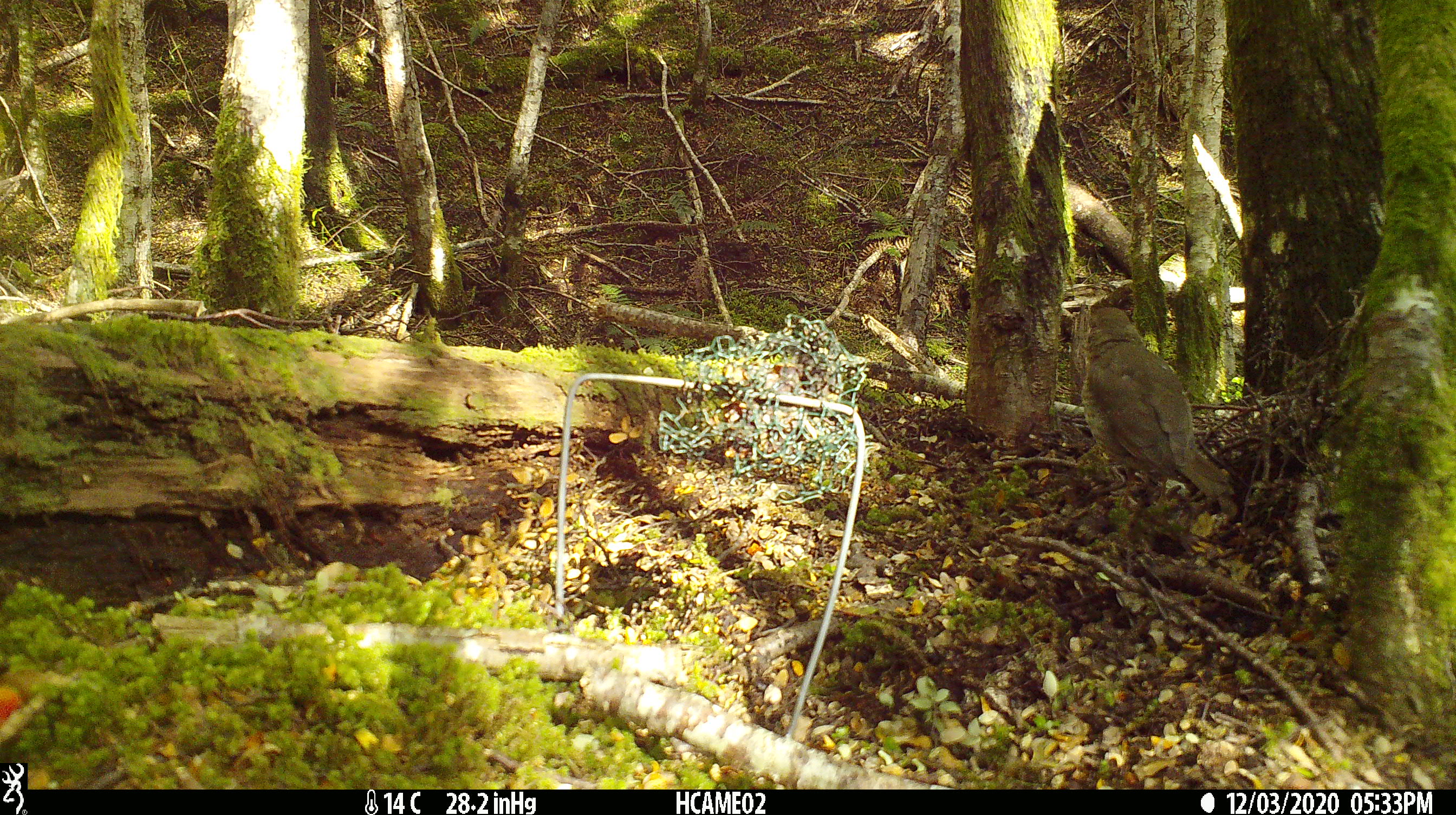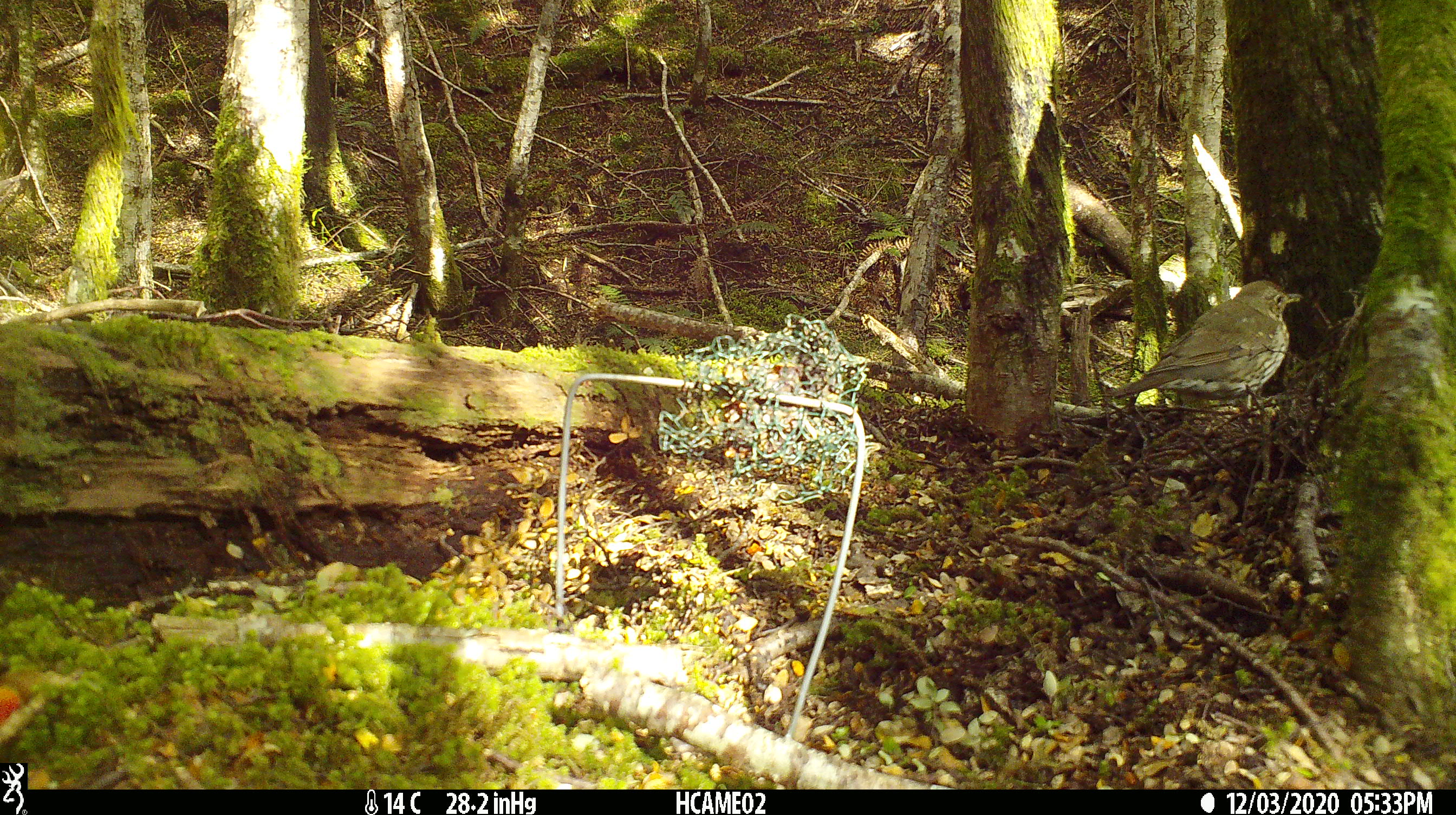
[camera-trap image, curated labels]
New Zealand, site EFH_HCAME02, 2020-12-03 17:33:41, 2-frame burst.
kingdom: Animalia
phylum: Chordata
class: Aves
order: Passeriformes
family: Turdidae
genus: Turdus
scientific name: Turdus philomelos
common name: song thrush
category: thrush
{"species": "thrush (song thrush) (Turdus philomelos)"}